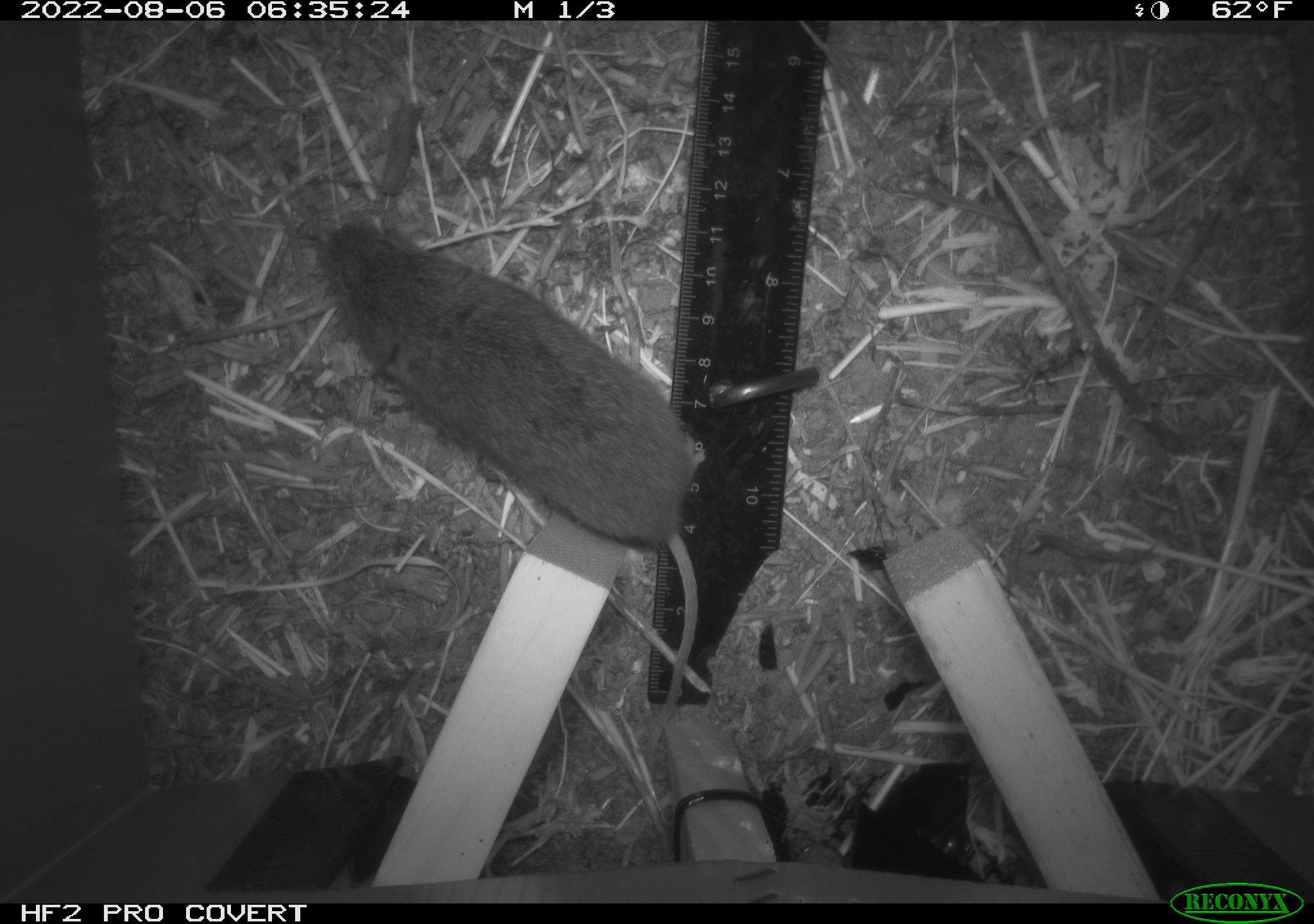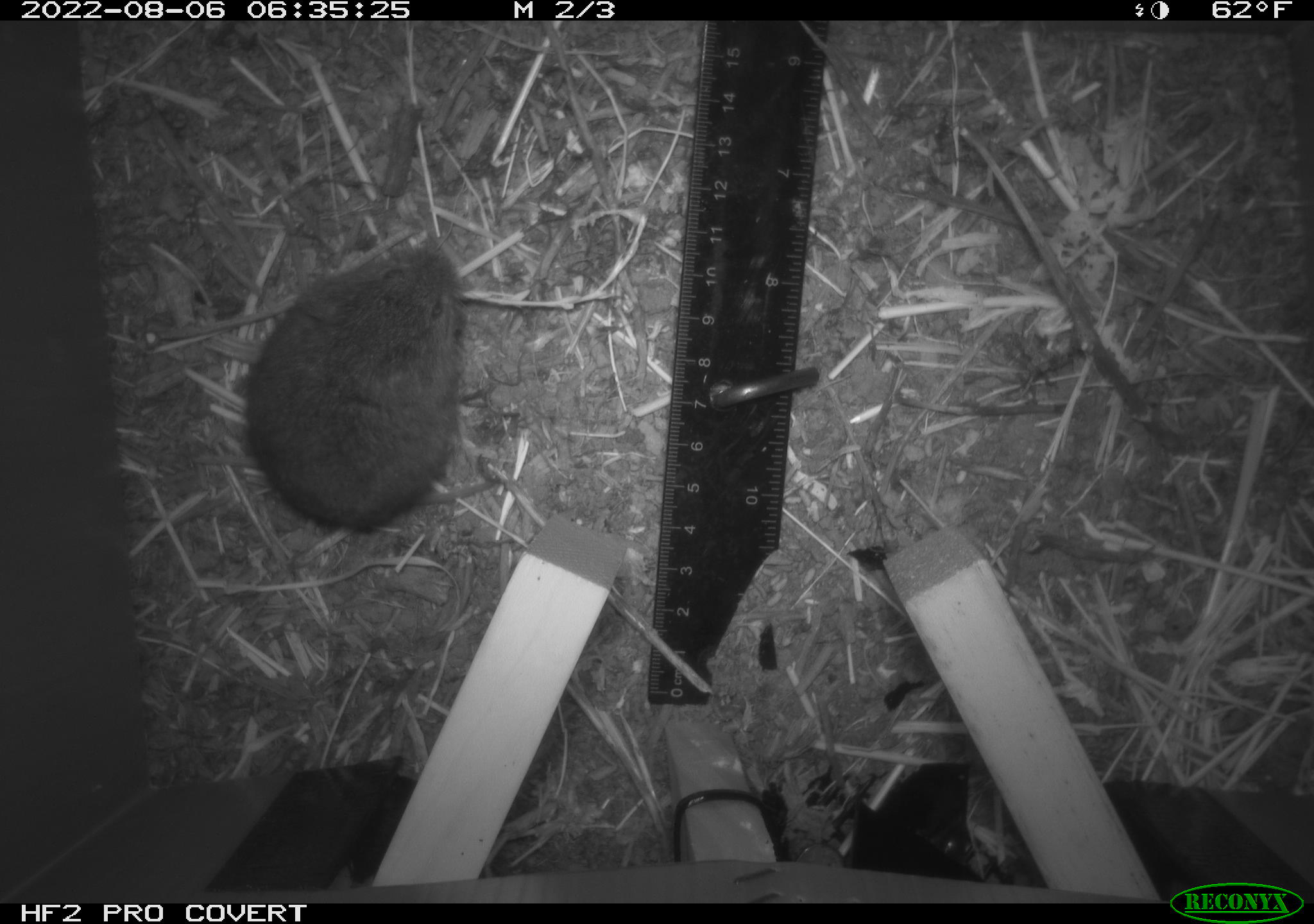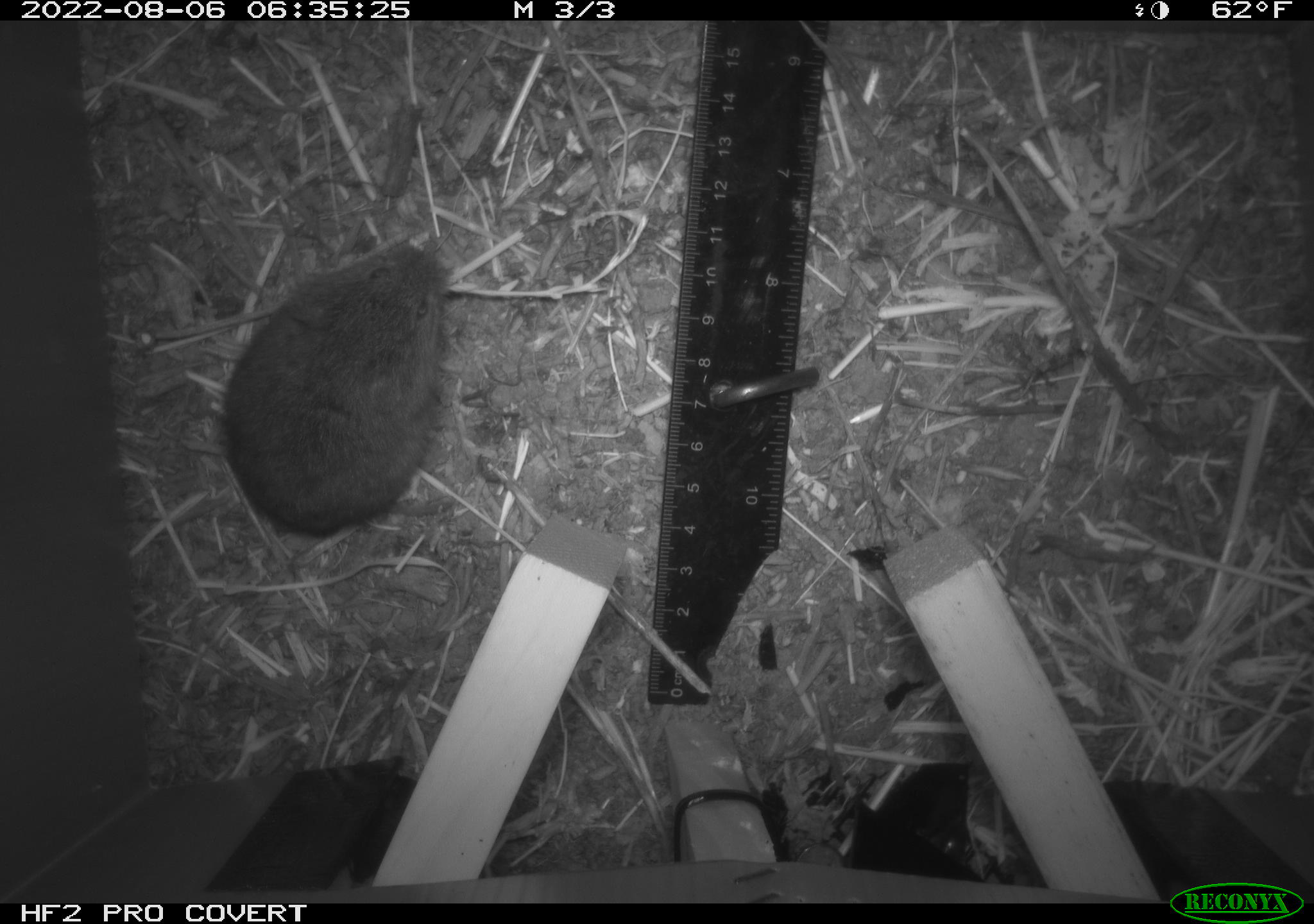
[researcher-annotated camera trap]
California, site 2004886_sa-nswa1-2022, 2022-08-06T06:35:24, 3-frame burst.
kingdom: Animalia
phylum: Chordata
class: Mammalia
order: Rodentia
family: Cricetidae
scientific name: Cricetidae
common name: hamsters, voles, lemmings, and allies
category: cricetidae family